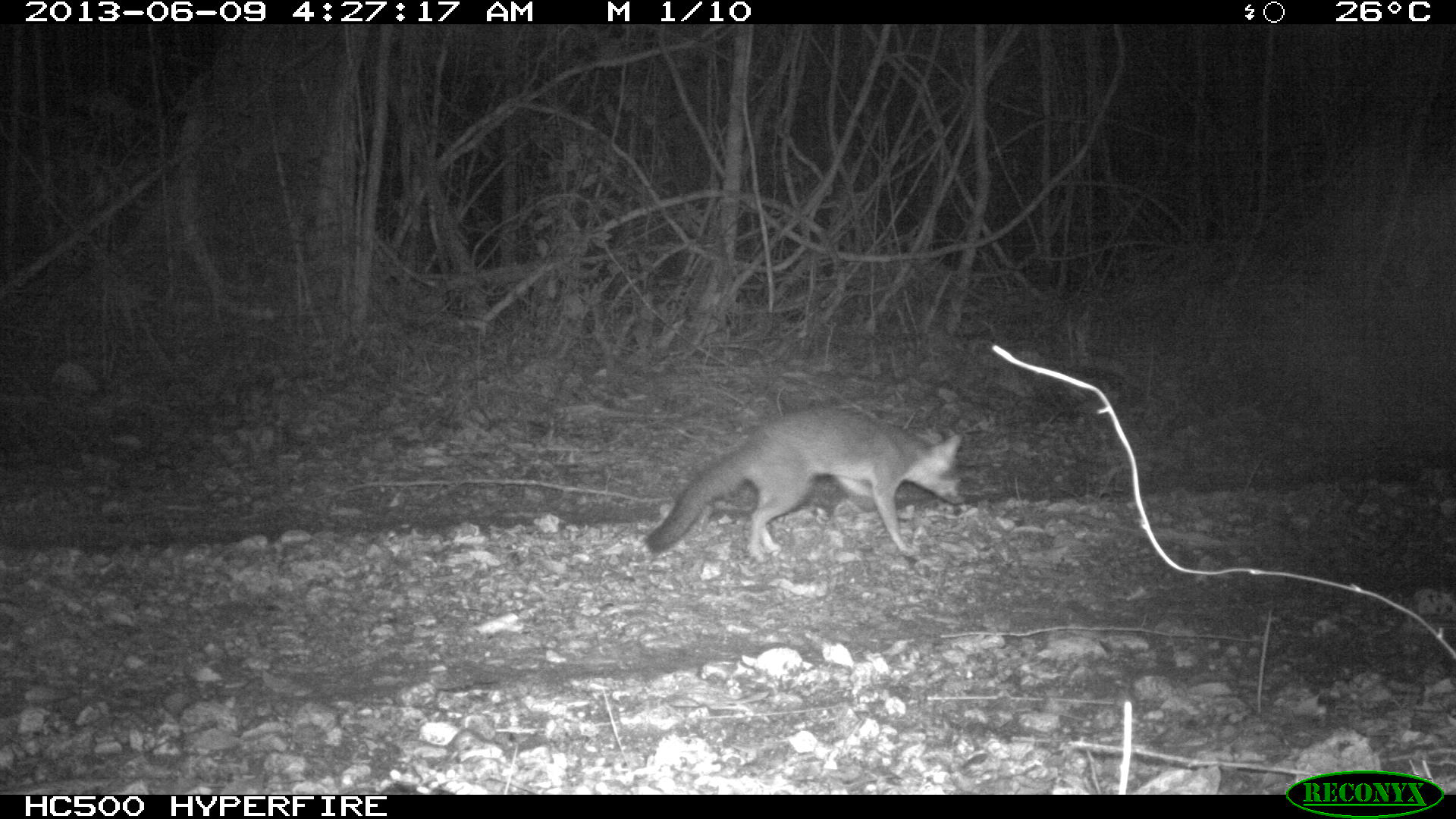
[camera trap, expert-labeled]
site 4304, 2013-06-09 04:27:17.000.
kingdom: Animalia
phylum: Chordata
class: Mammalia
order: Carnivora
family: Canidae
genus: Urocyon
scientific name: Urocyon cinereoargenteus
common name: gray fox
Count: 2.